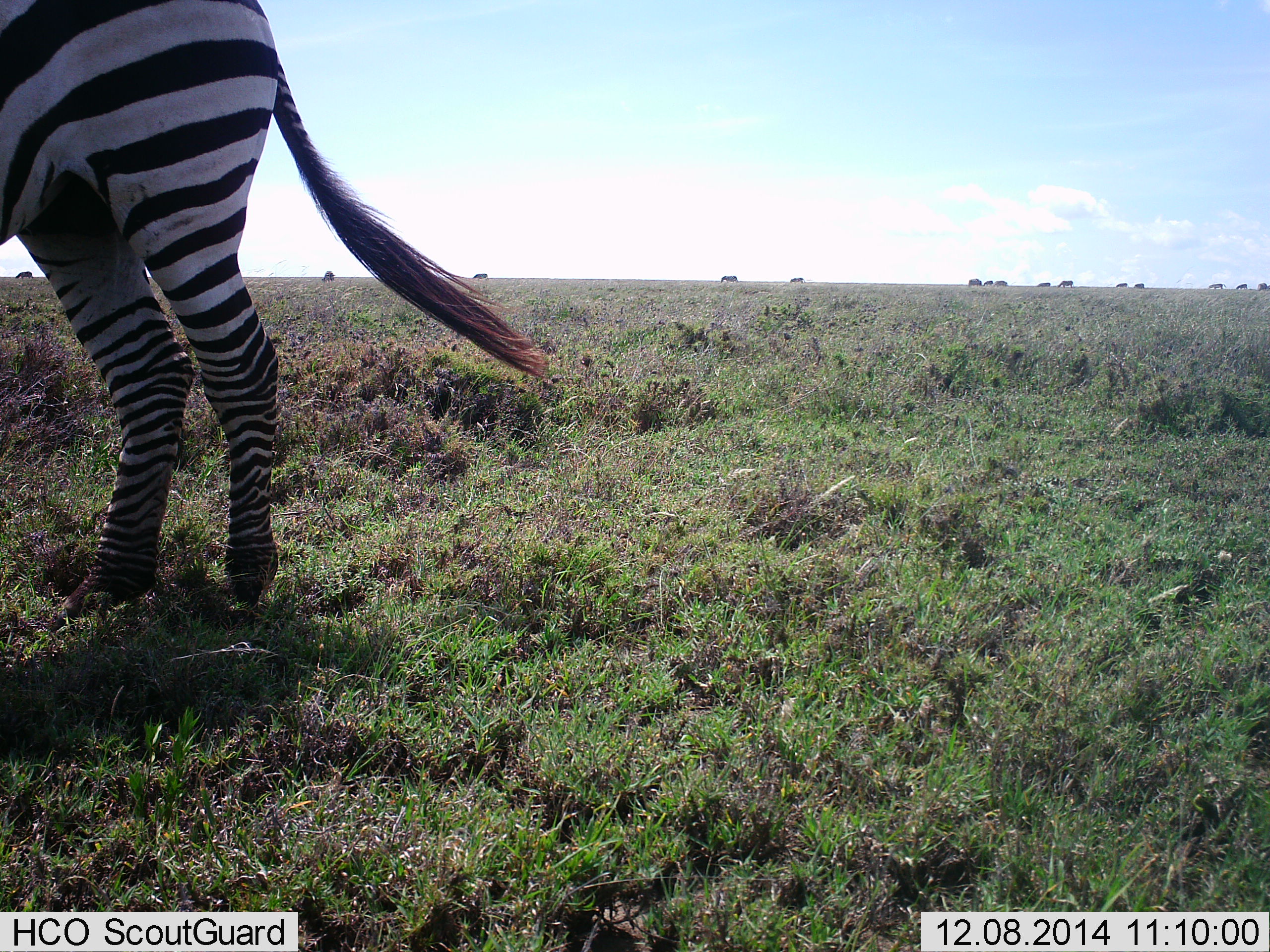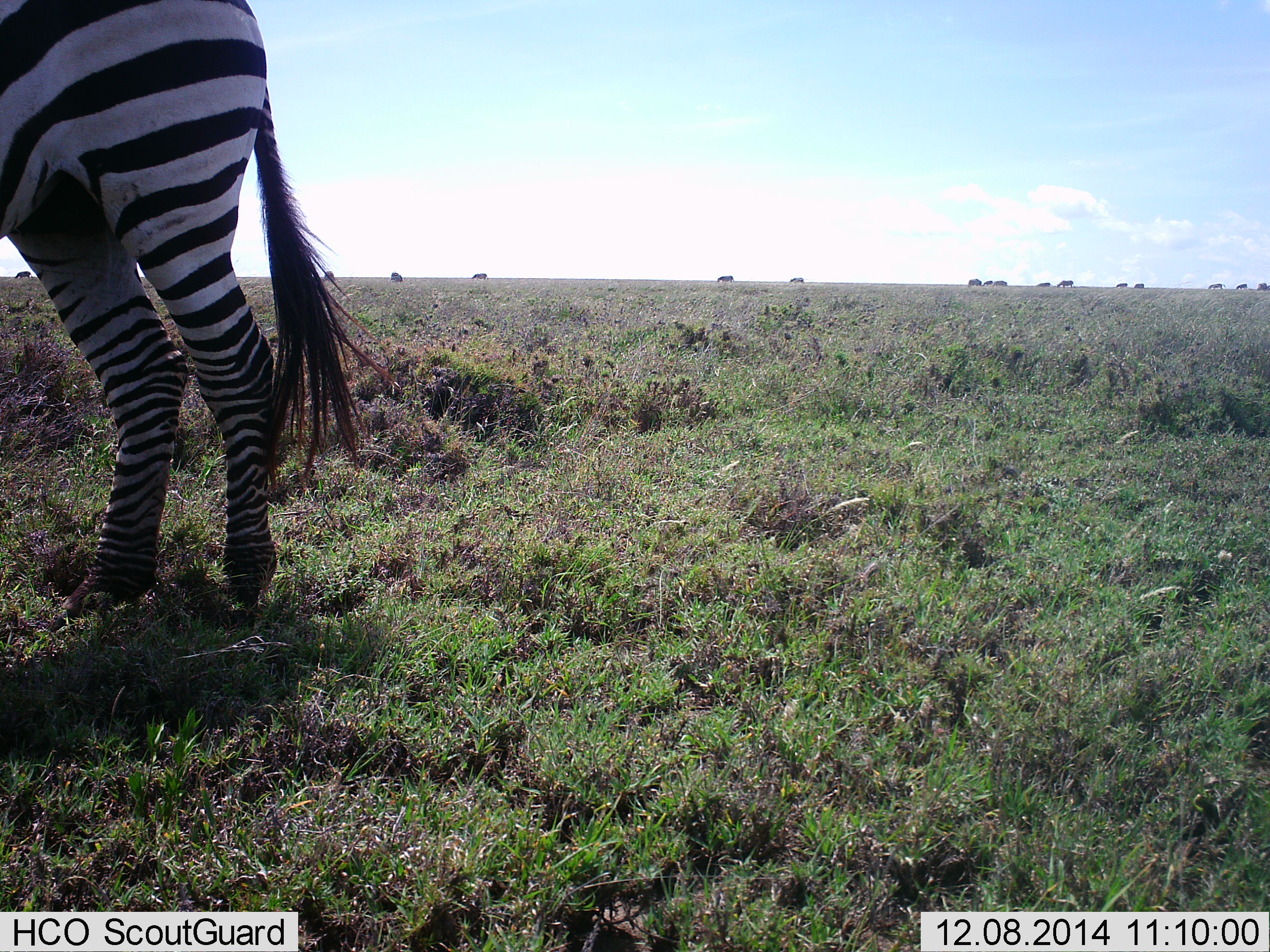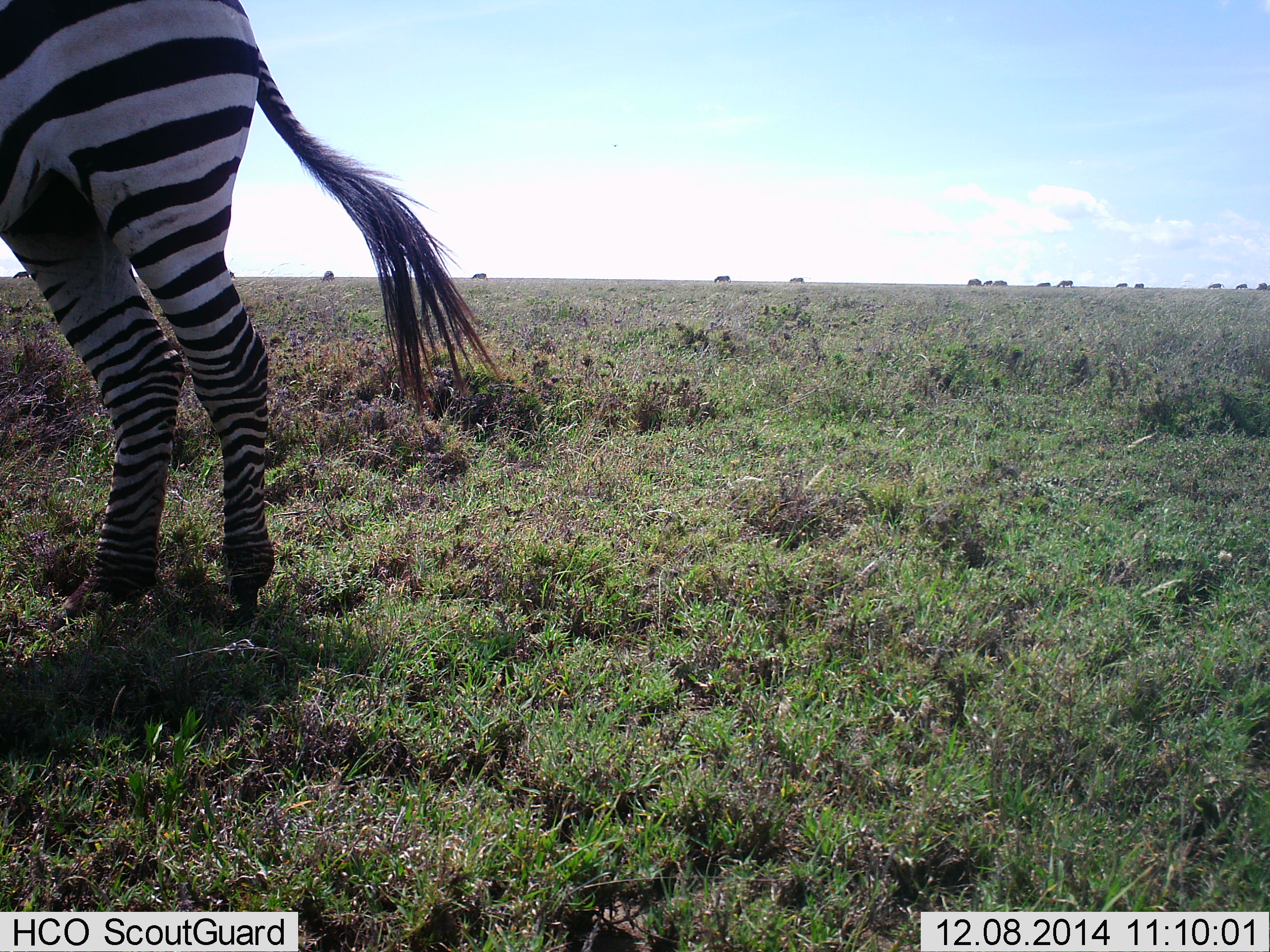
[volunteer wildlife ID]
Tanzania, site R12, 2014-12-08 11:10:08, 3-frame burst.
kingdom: Animalia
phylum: Chordata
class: Mammalia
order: Perissodactyla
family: Equidae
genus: Equus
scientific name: Equus quagga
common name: plains zebra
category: zebra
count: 1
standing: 90%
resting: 0%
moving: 0%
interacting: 0%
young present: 0%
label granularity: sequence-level